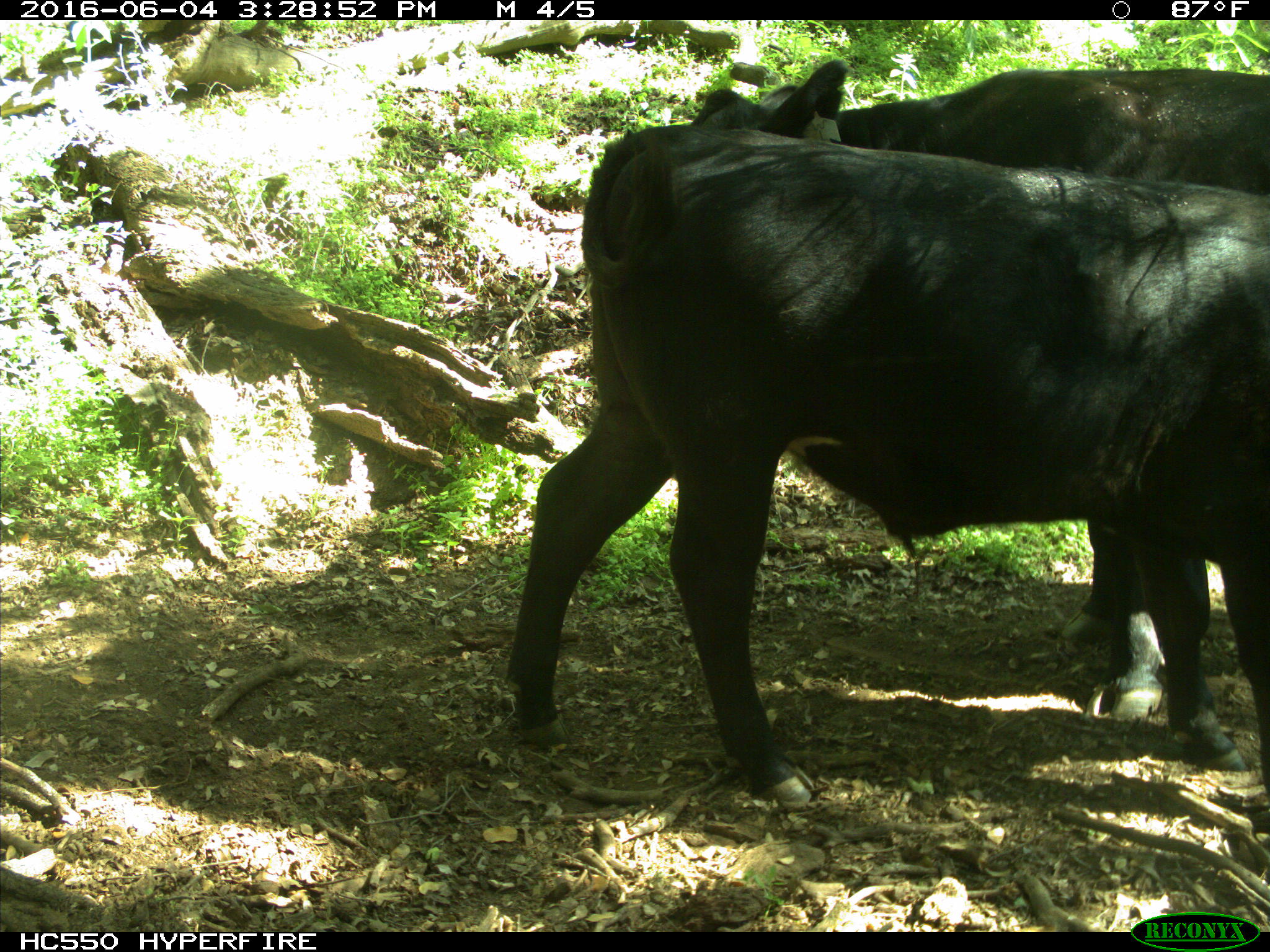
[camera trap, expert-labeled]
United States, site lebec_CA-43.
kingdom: Animalia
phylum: Chordata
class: Mammalia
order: Artiodactyla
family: Bovidae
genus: Bos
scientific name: Bos taurus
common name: domestic cow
Bos taurus (domestic cow).